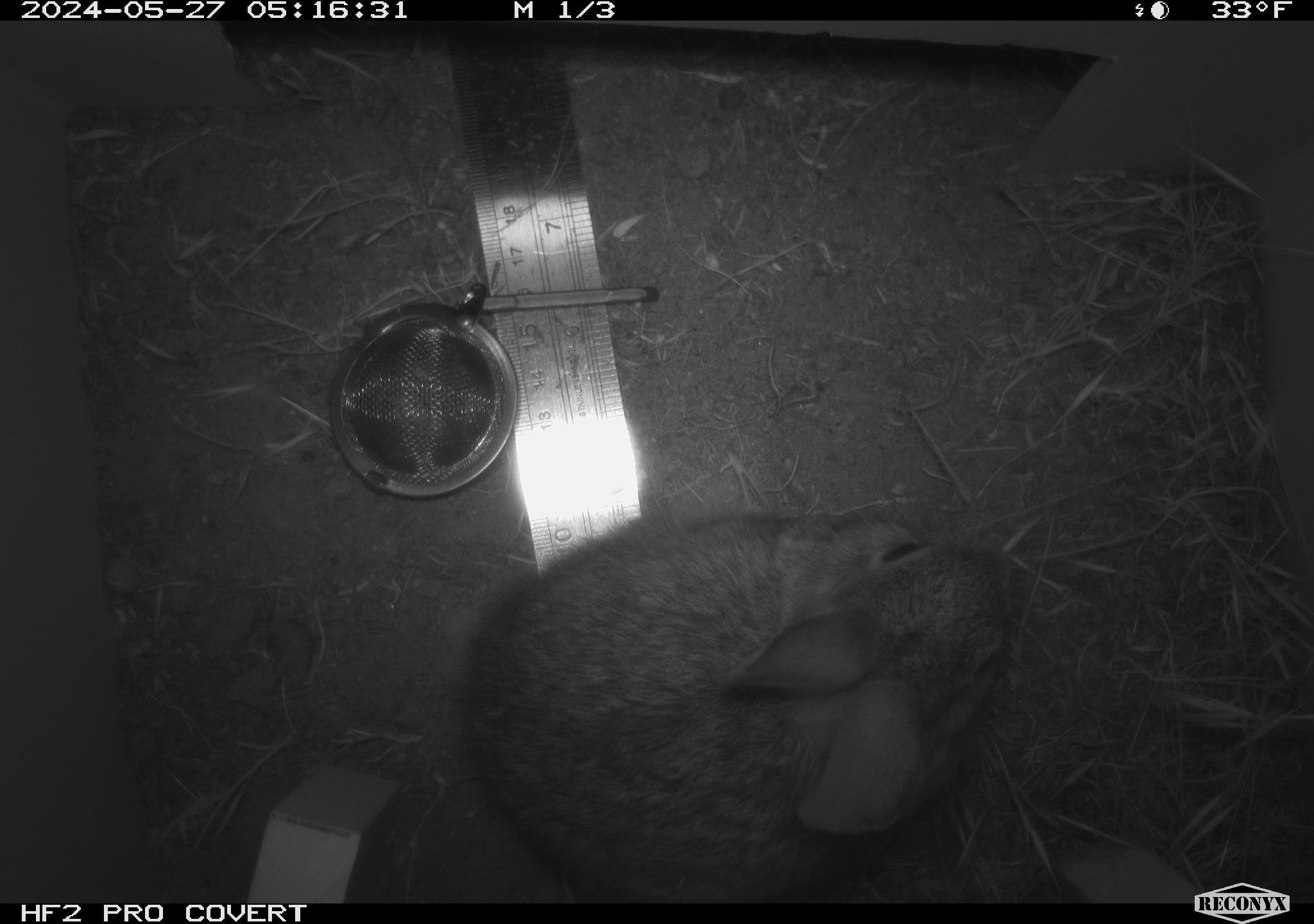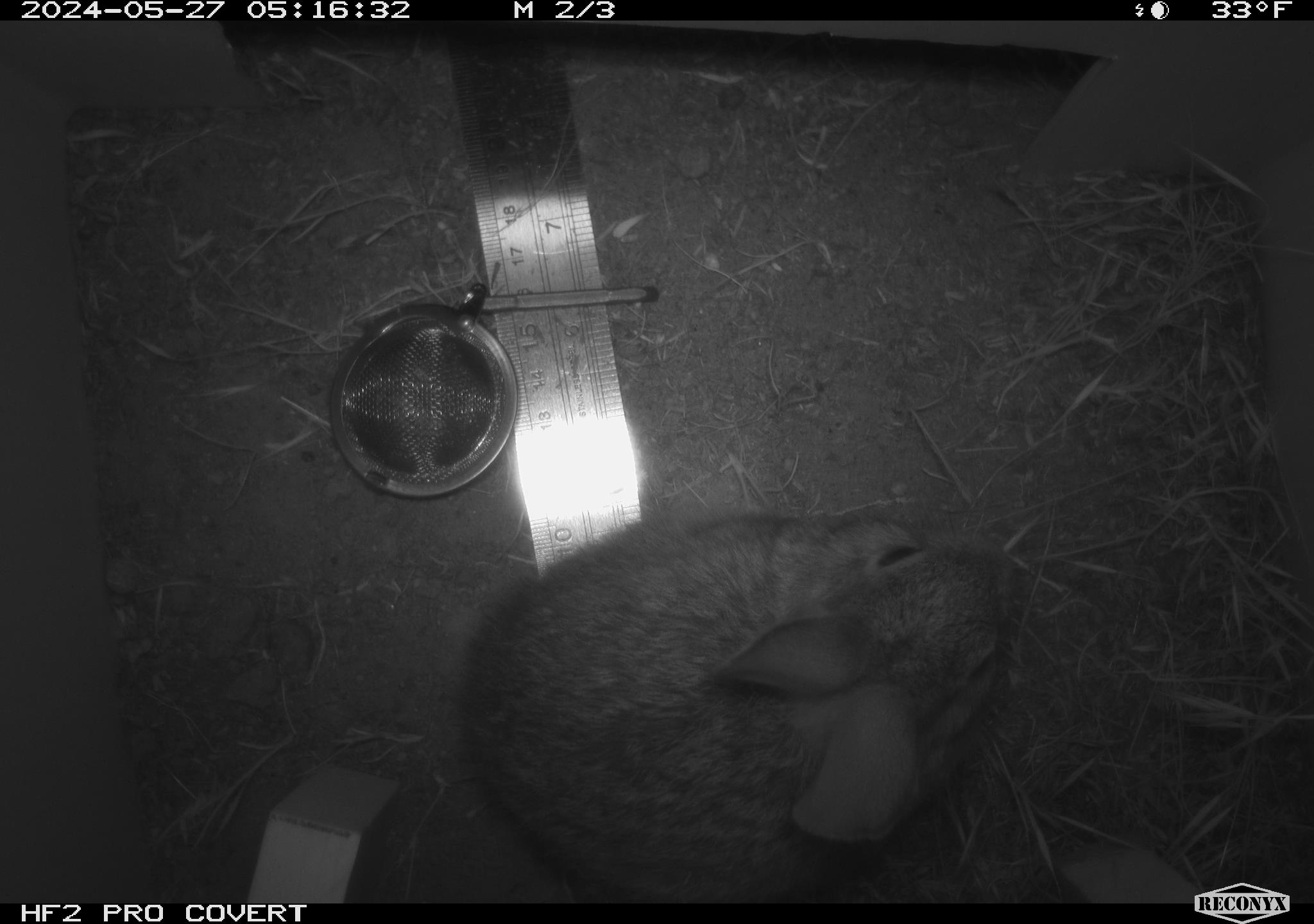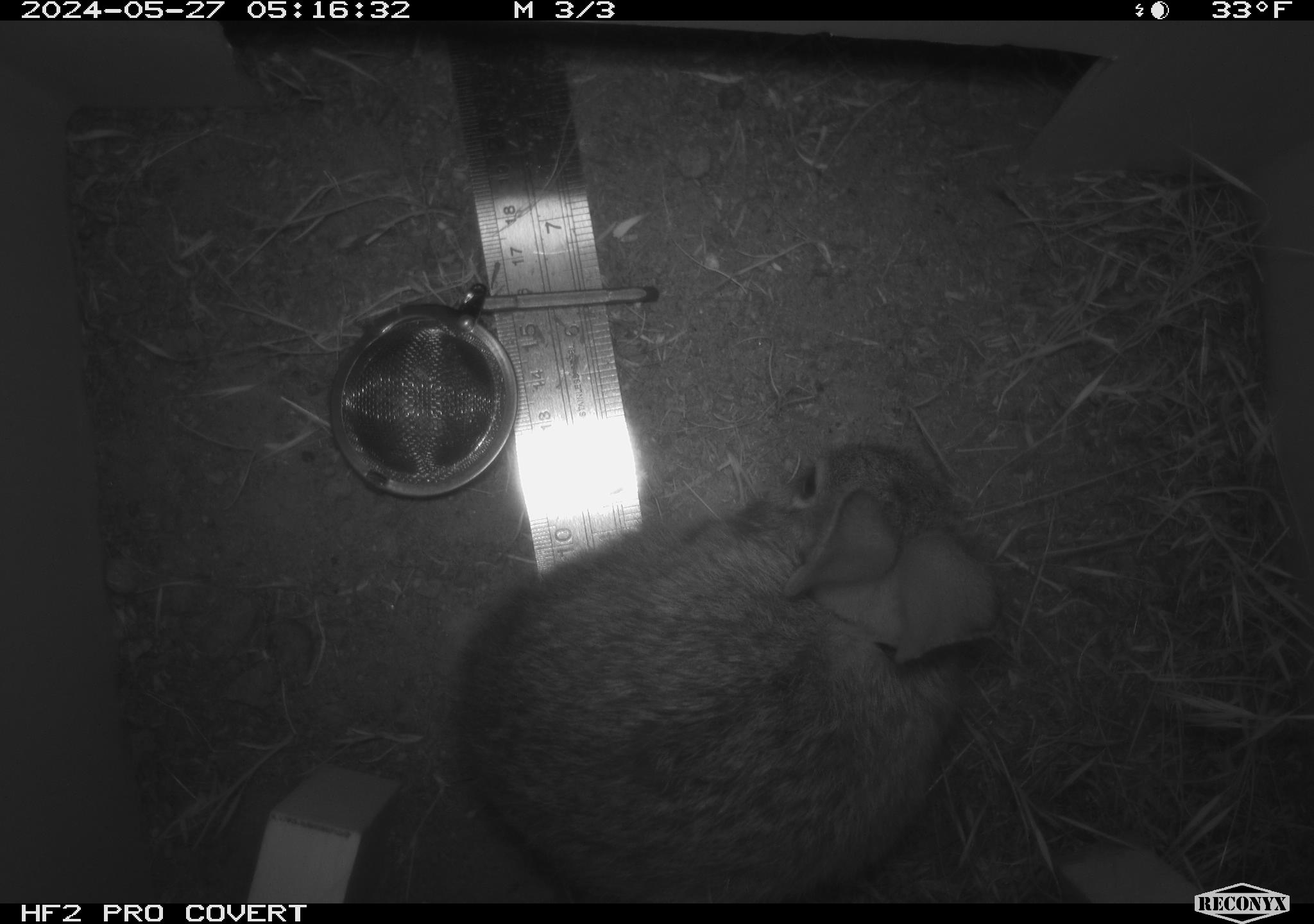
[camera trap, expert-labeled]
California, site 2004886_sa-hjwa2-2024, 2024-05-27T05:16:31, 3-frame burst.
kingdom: Animalia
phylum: Chordata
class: Mammalia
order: Lagomorpha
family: Leporidae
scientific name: Leporidae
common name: rabbit or hare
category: rabbit and hare family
Rabbit and hare family (rabbit or hare) (Leporidae).